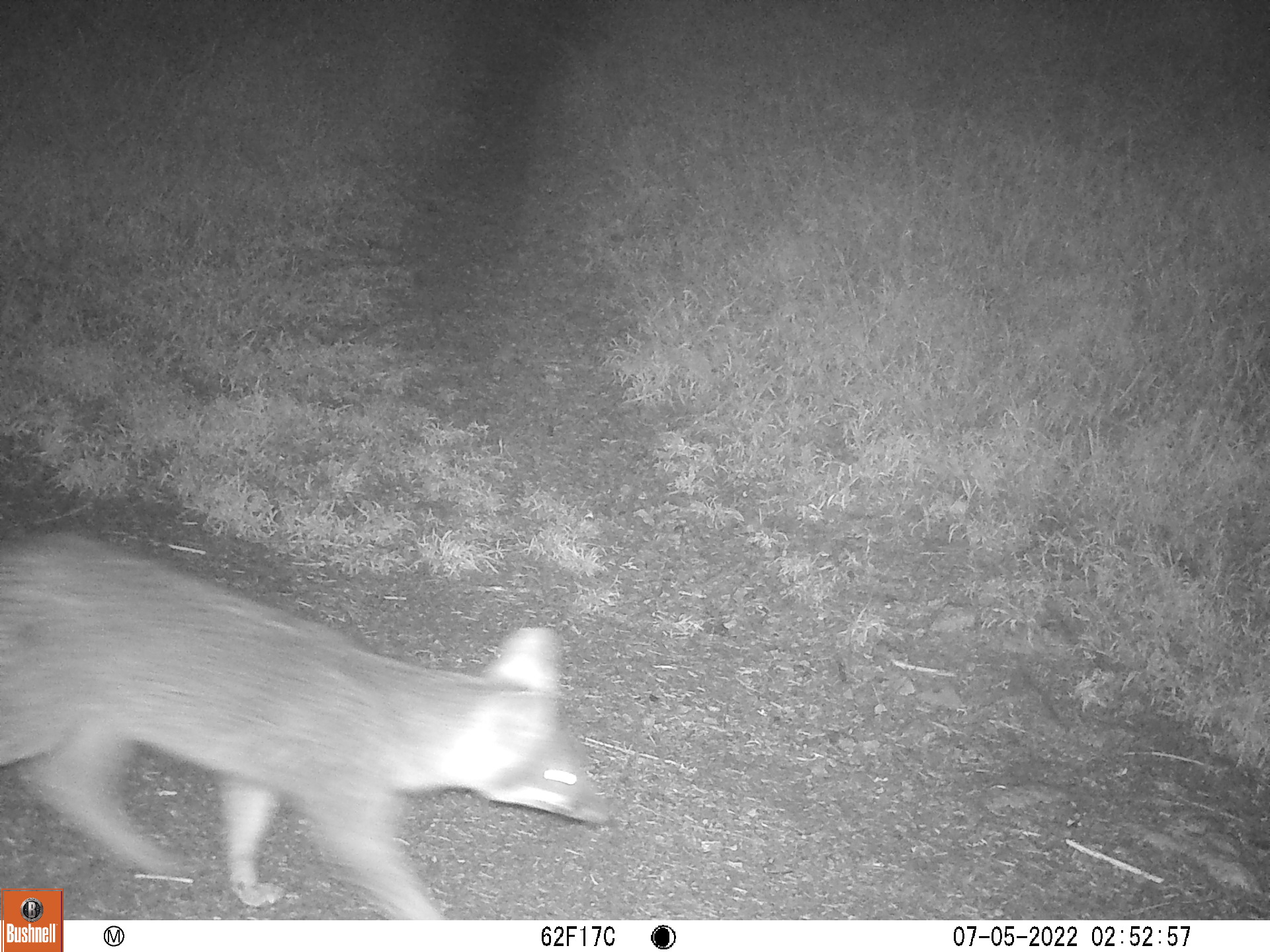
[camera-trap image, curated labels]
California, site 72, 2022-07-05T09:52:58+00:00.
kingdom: Animalia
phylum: Chordata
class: Mammalia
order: Carnivora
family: Canidae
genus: Urocyon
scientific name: Urocyon cinereoargenteus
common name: gray fox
Gray fox (Urocyon cinereoargenteus).